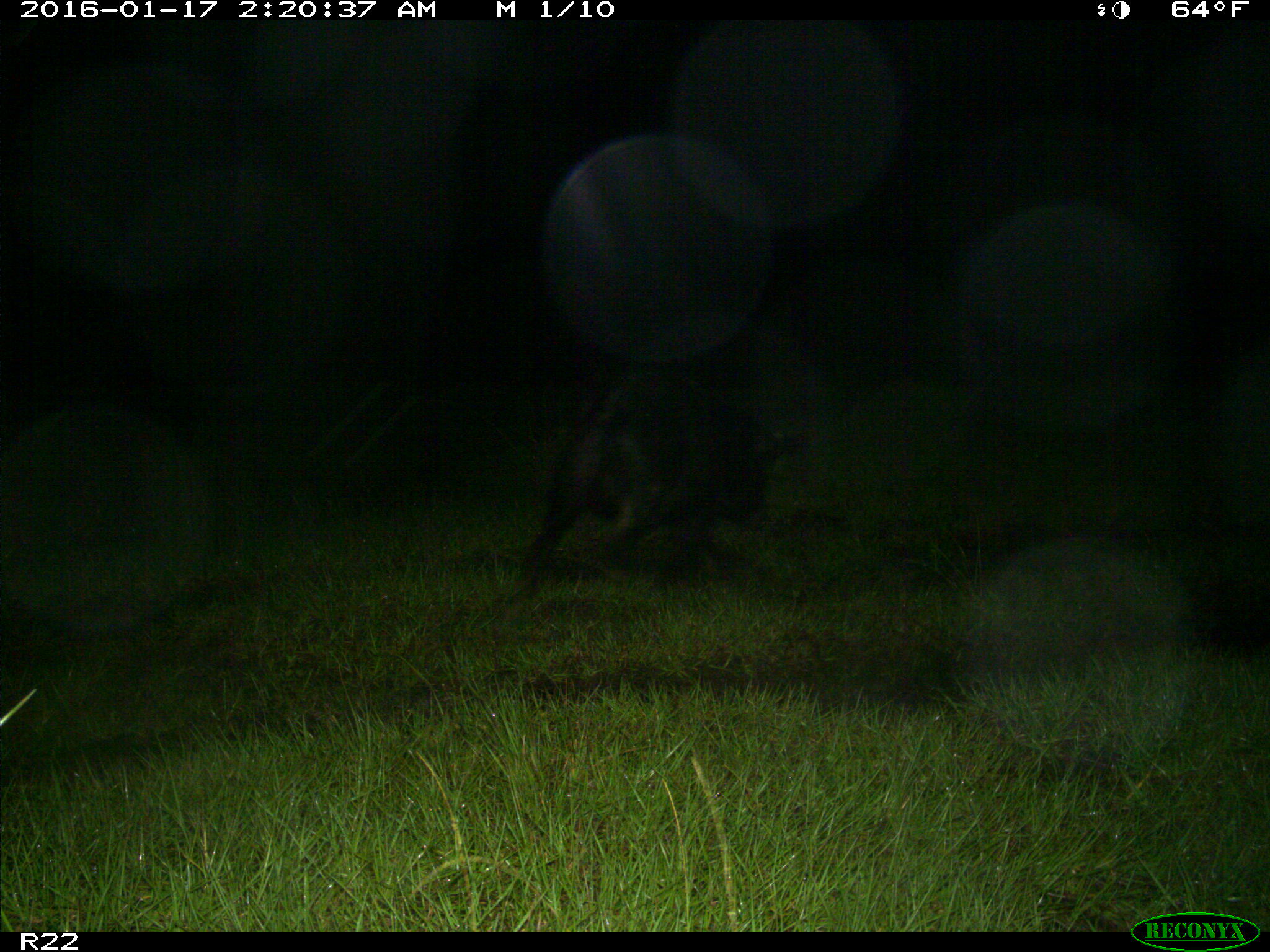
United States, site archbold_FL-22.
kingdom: Animalia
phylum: Chordata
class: Mammalia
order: Artiodactyla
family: Suidae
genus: Sus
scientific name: Sus scrofa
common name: wild boar